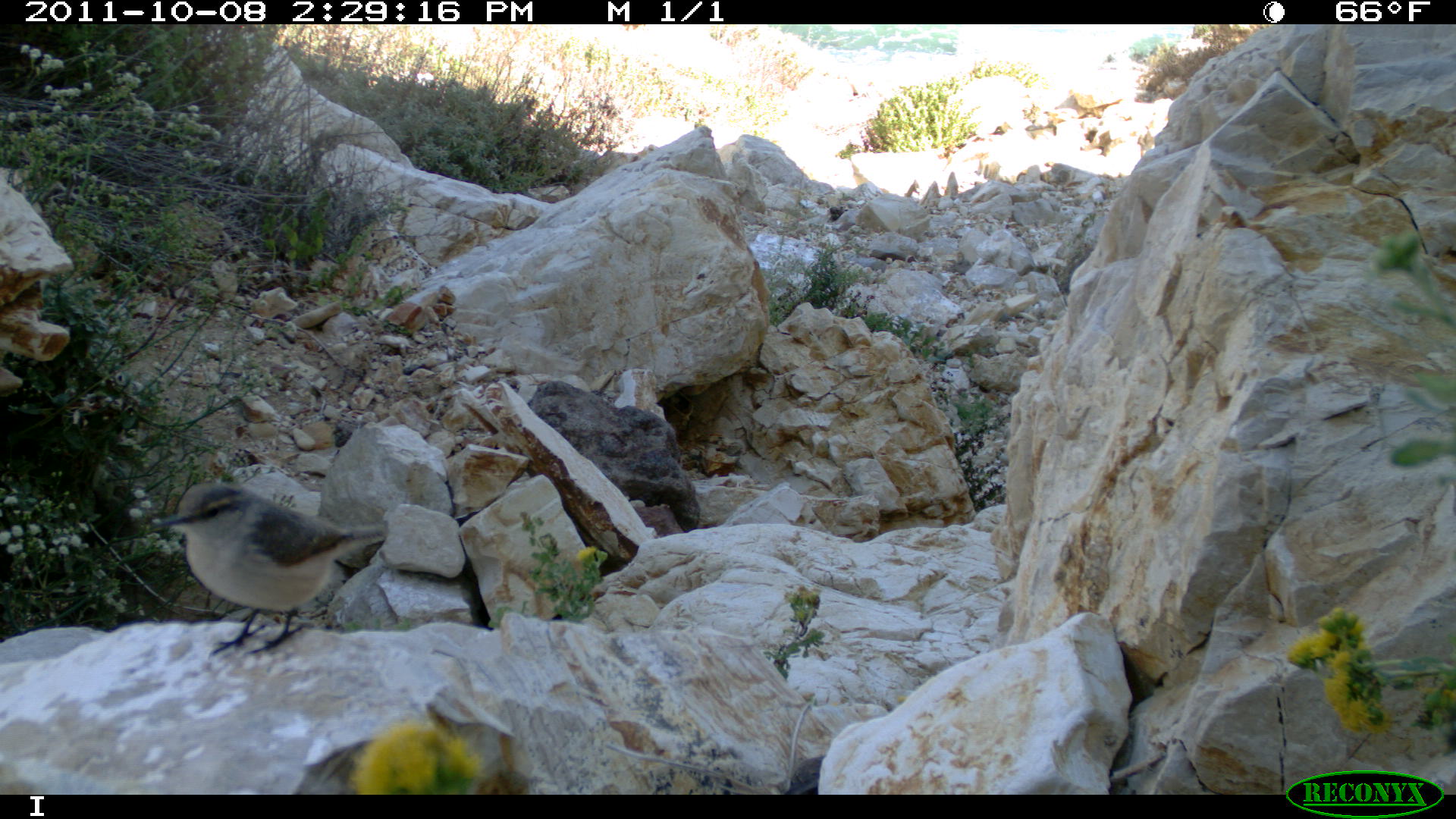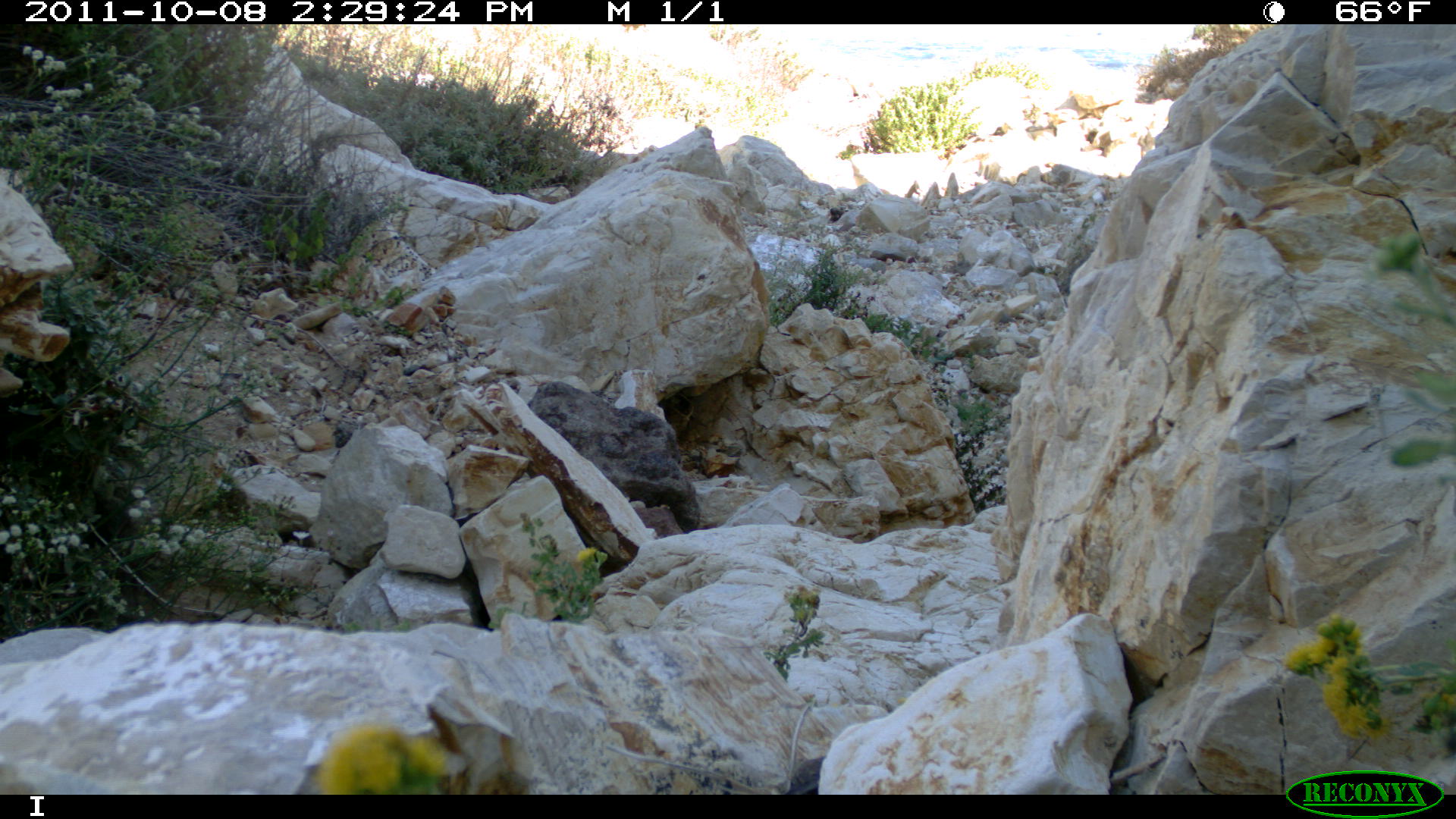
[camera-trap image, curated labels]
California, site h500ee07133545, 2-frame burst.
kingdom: Animalia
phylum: Chordata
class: Aves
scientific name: Aves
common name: bird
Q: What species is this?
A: Bird (Aves).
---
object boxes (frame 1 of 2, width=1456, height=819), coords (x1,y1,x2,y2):
bird: (150,480,388,661)